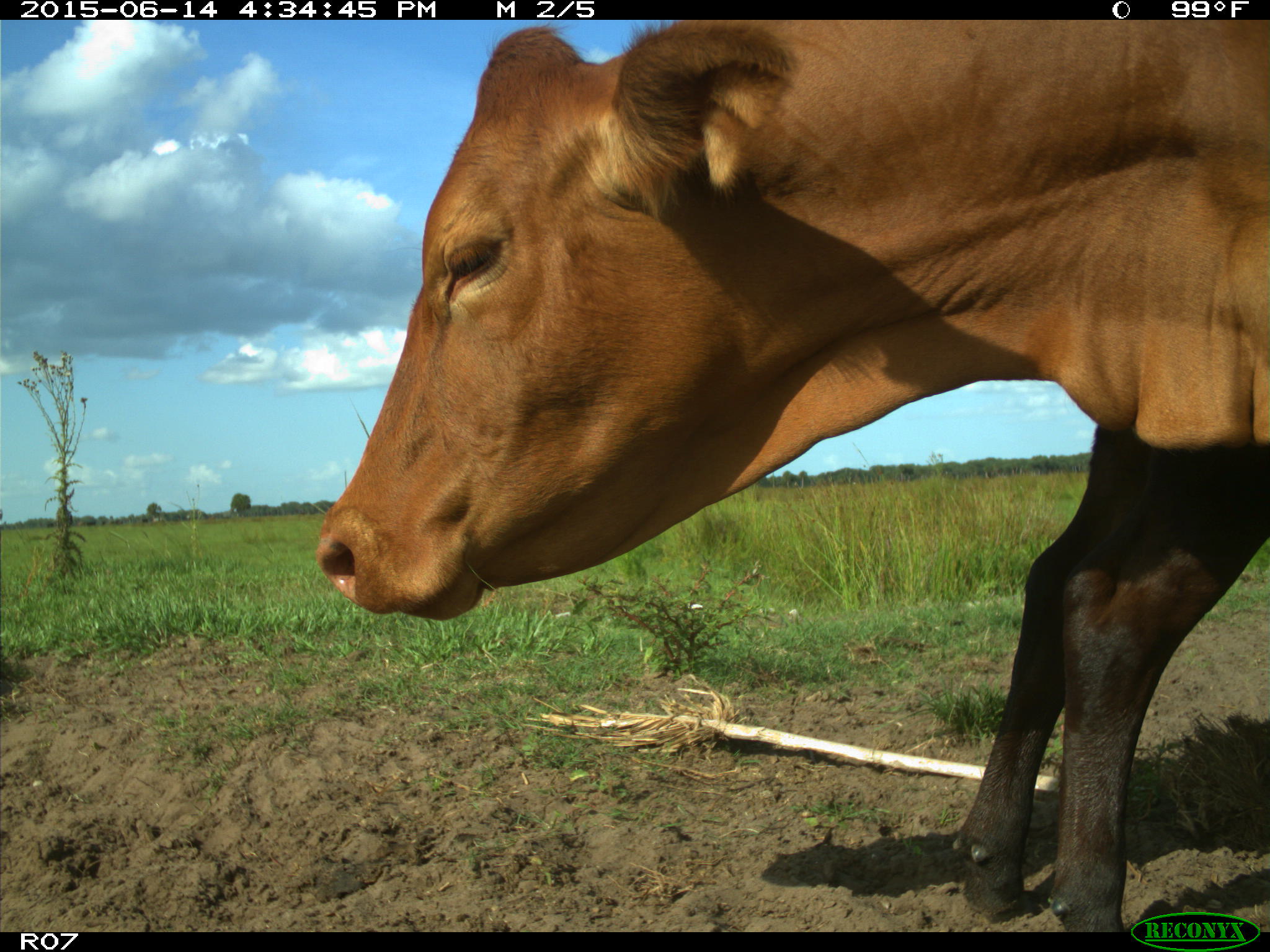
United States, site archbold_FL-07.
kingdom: Animalia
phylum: Chordata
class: Mammalia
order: Artiodactyla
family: Bovidae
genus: Bos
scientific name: Bos taurus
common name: domestic cow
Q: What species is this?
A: Bos taurus (domestic cow).